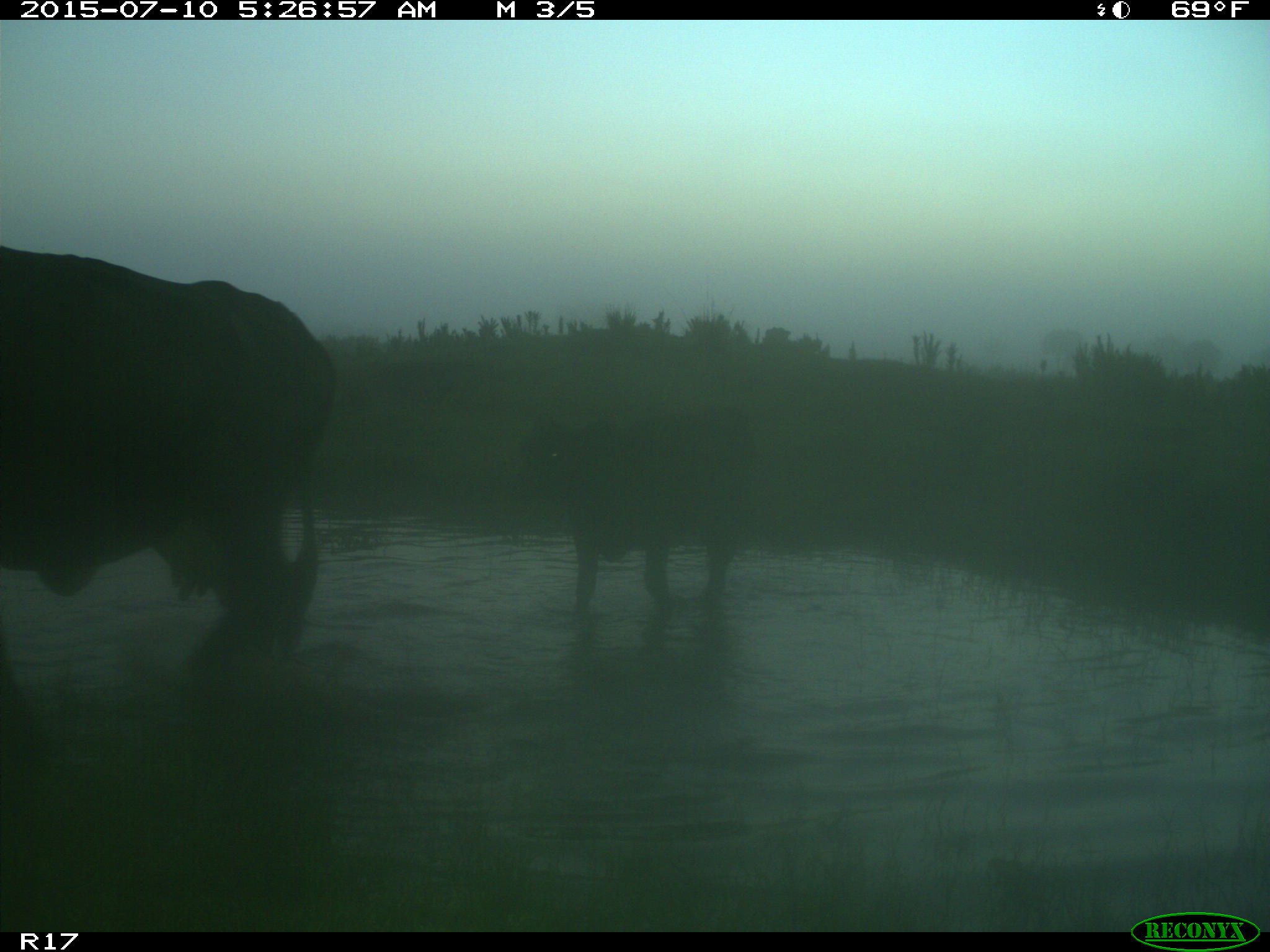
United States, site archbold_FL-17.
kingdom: Animalia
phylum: Chordata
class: Mammalia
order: Artiodactyla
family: Bovidae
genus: Bos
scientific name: Bos taurus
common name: domestic cow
Bos taurus (domestic cow).